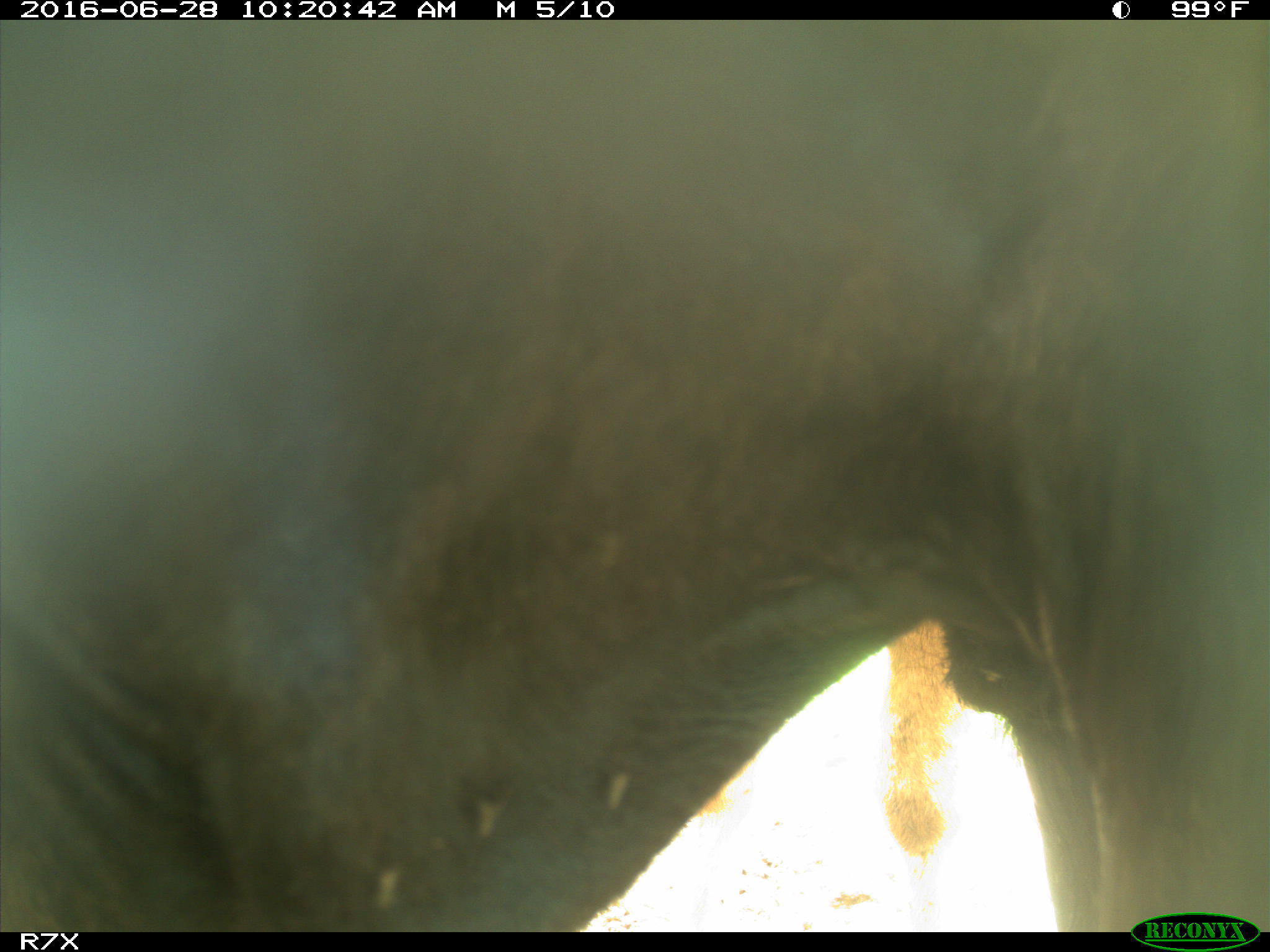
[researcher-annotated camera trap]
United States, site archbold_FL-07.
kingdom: Animalia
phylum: Chordata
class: Mammalia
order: Artiodactyla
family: Bovidae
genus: Bos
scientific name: Bos taurus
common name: domestic cow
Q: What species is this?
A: Bos taurus (domestic cow).